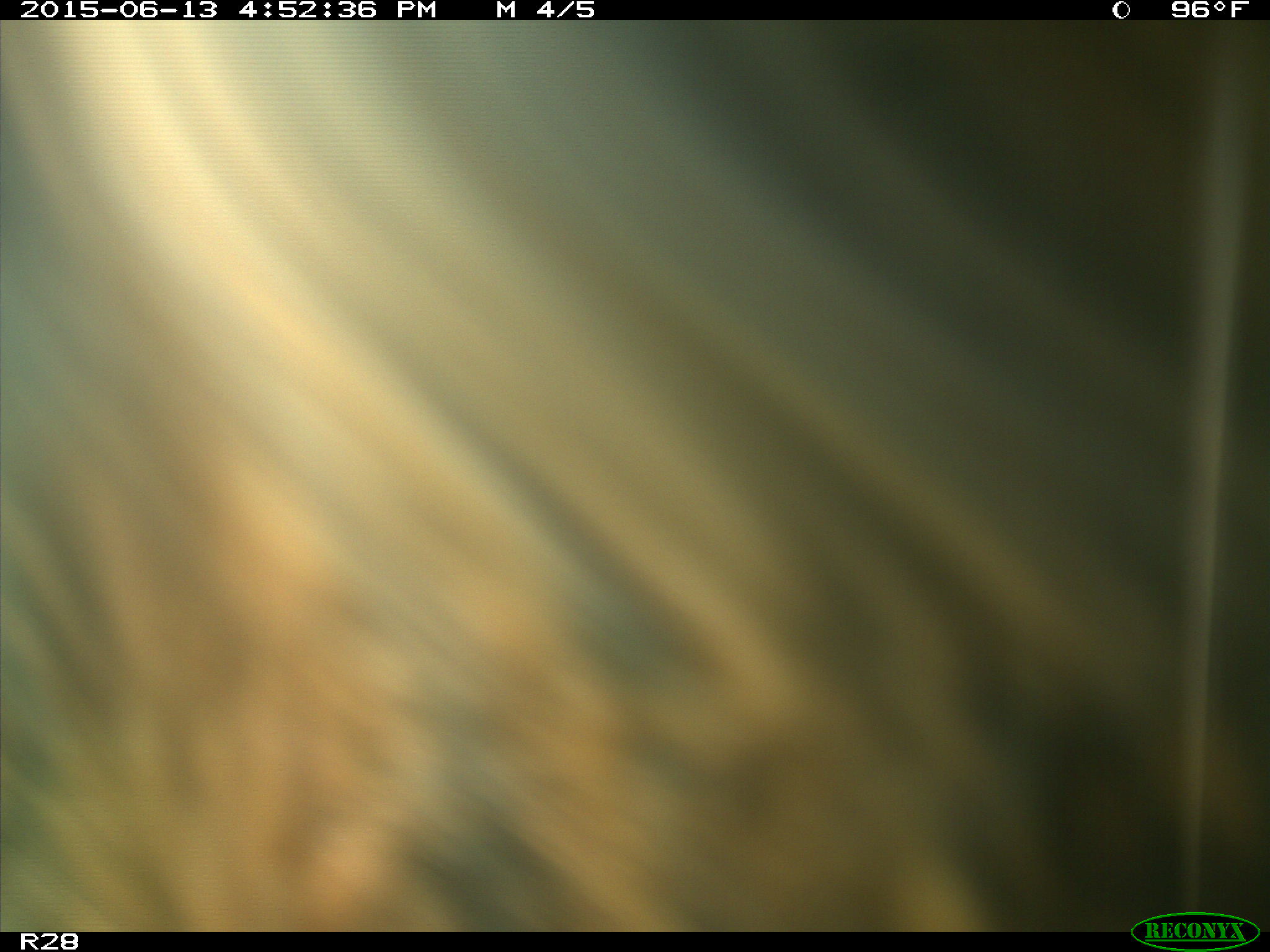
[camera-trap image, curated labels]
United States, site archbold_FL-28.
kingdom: Animalia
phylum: Chordata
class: Mammalia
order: Artiodactyla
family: Bovidae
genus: Bos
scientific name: Bos taurus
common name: domestic cow